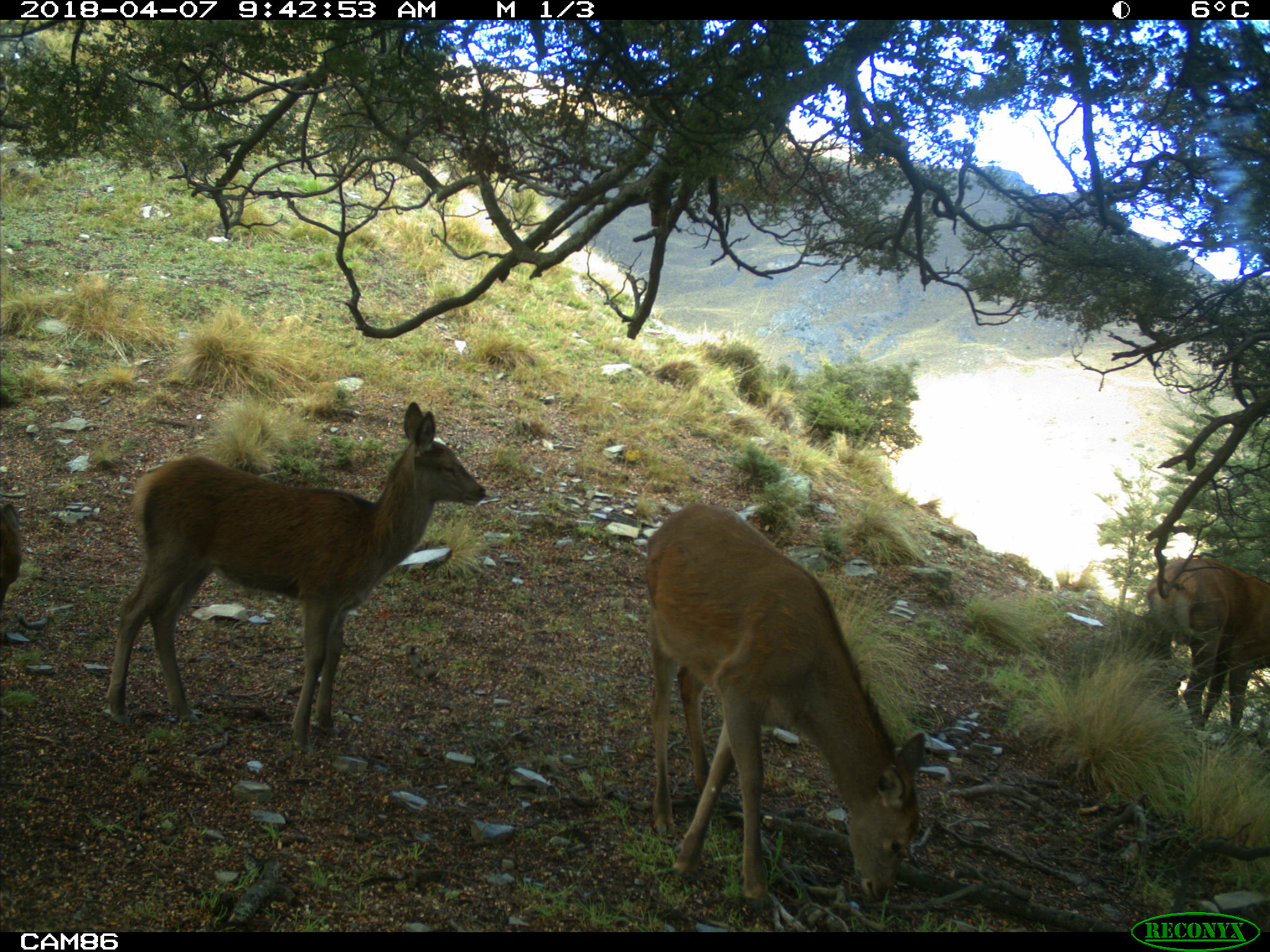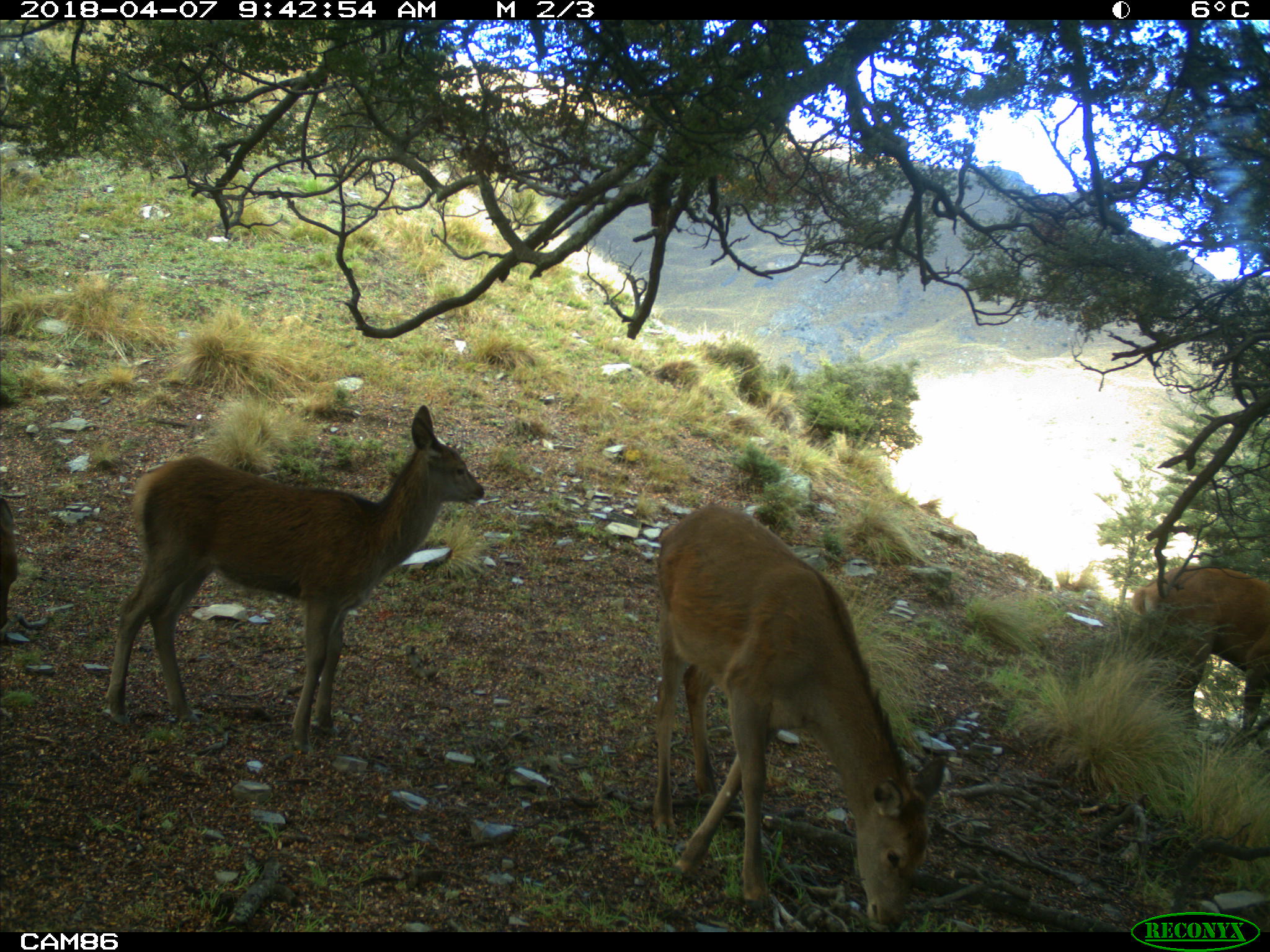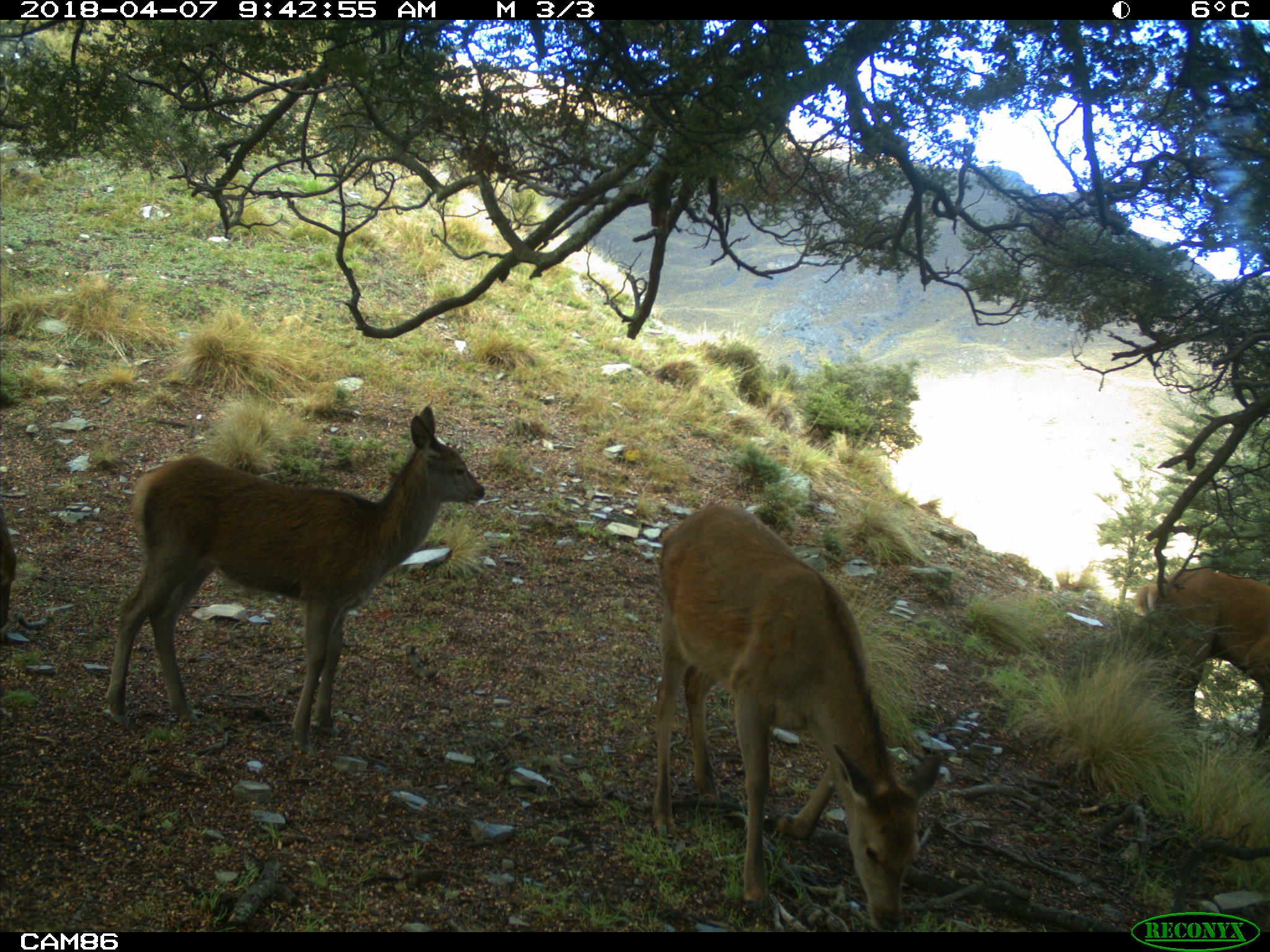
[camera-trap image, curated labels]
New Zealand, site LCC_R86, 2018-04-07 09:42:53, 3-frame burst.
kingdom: Animalia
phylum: Chordata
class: Mammalia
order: Artiodactyla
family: Cervidae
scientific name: Cervidae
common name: deer